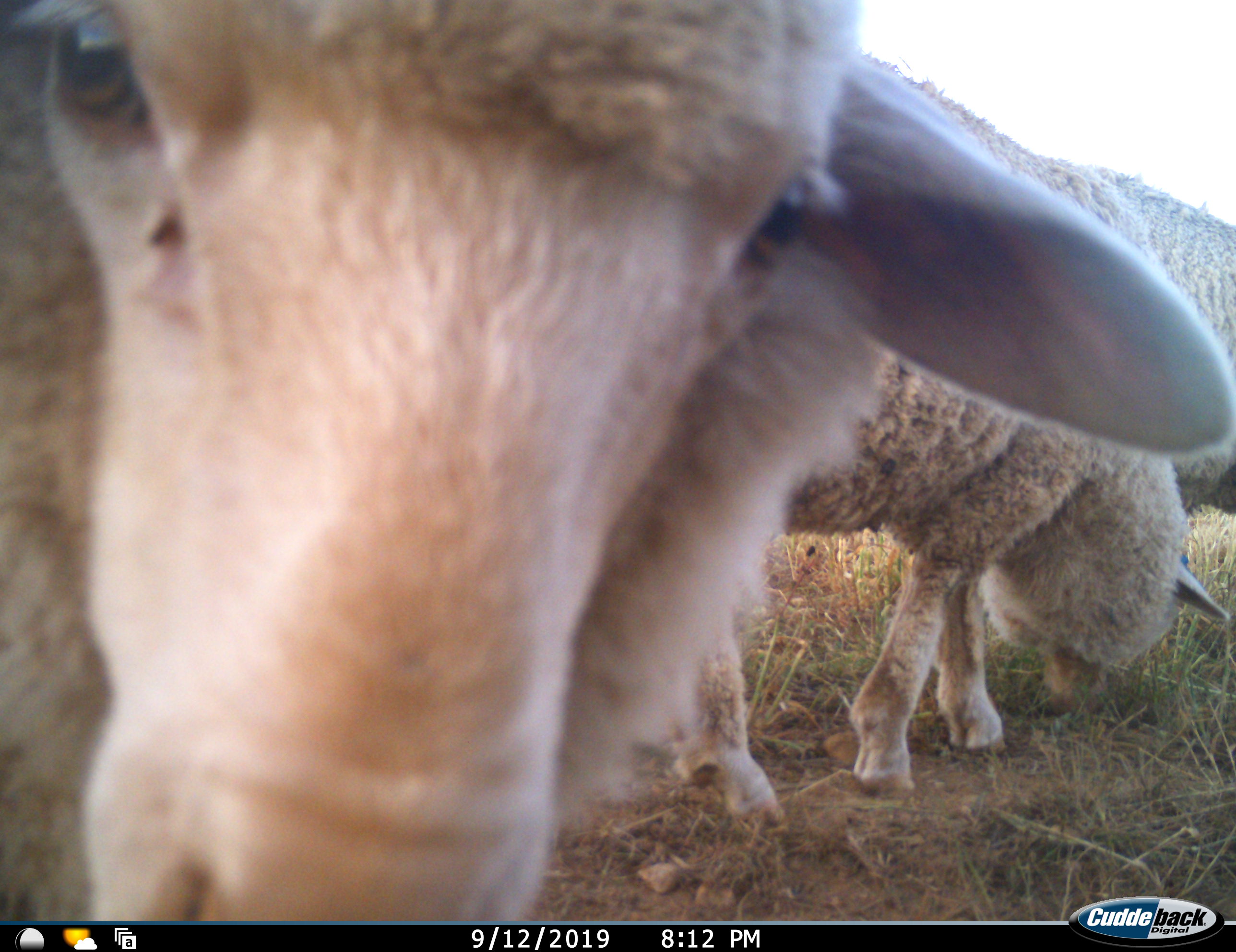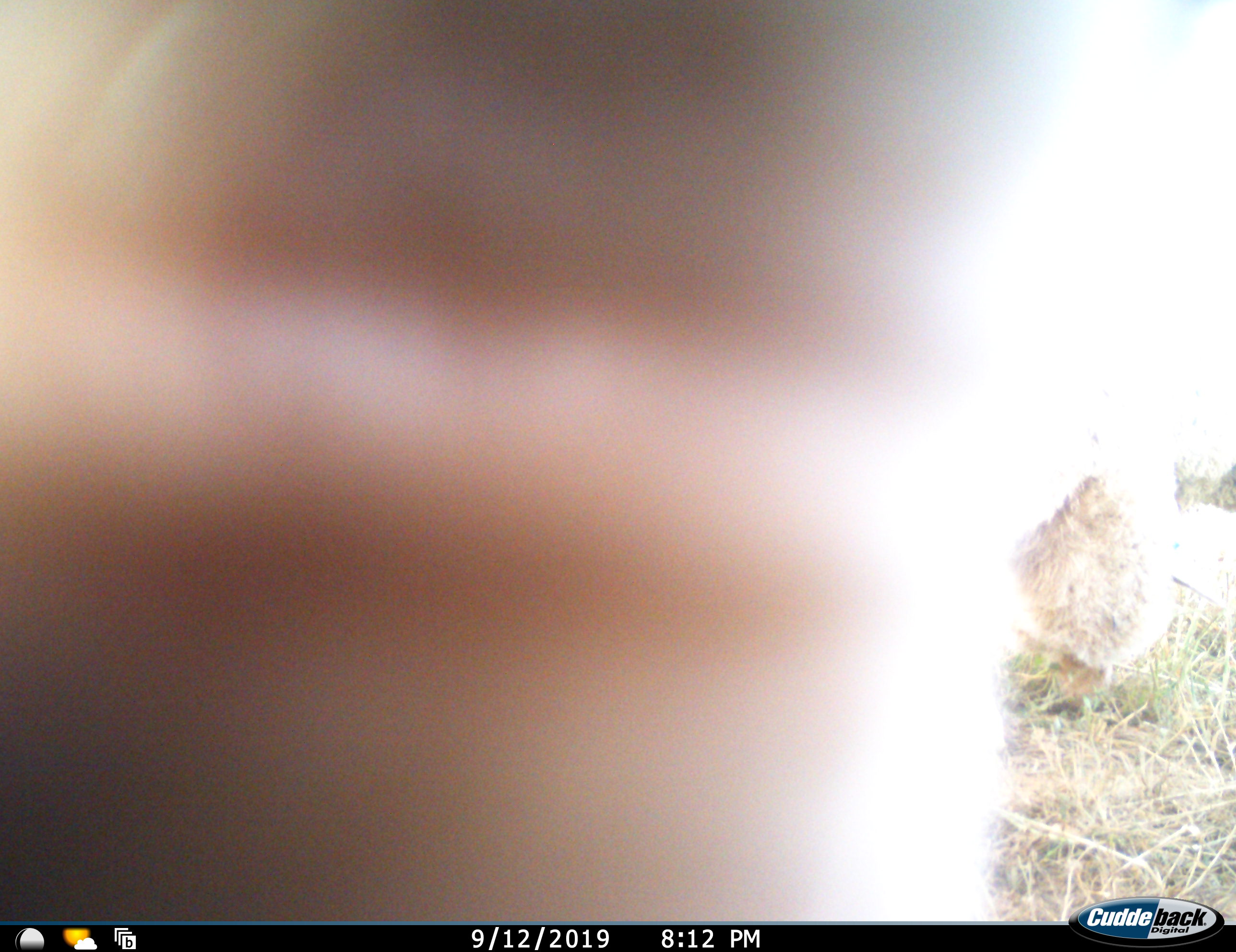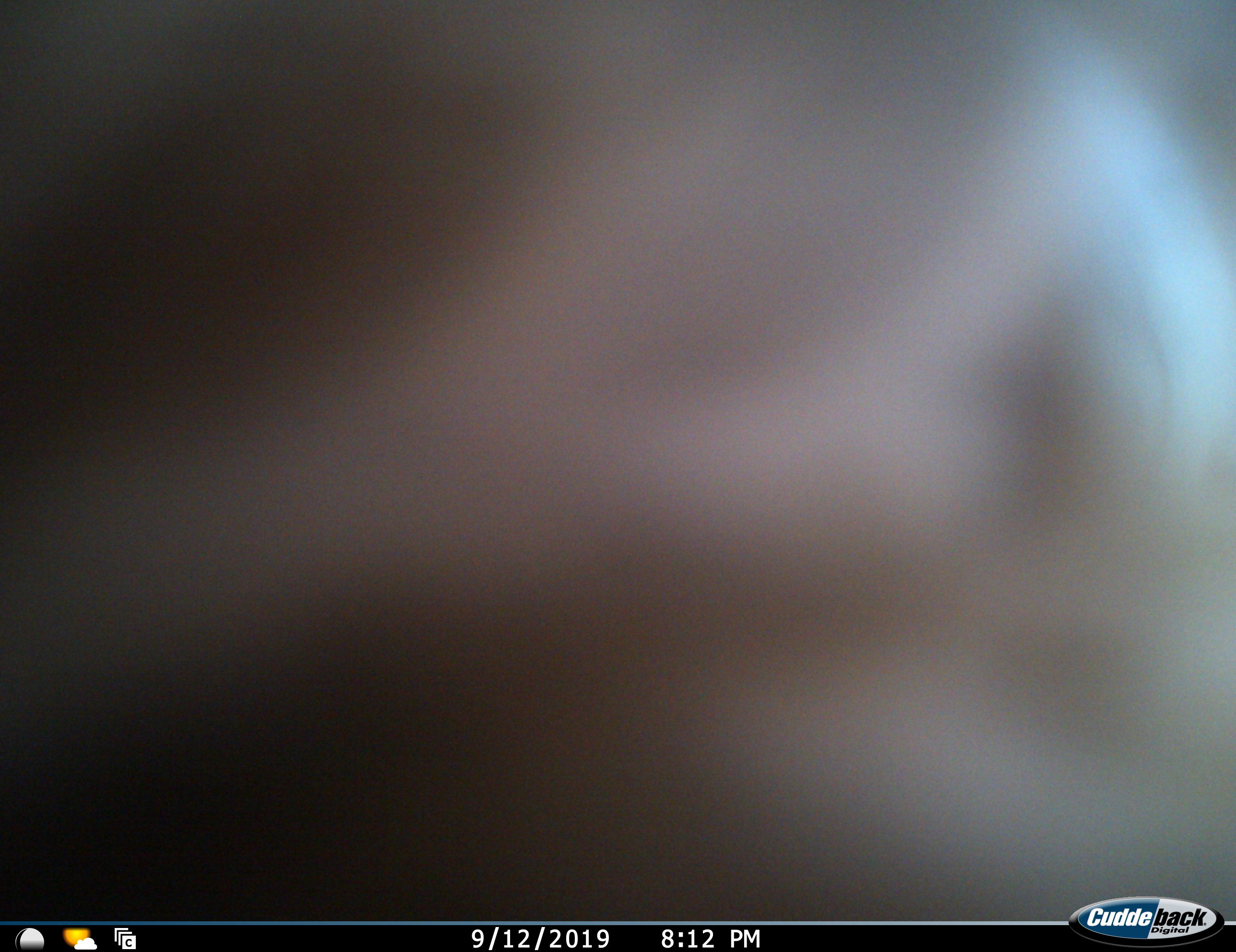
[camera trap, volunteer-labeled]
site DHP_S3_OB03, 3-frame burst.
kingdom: Animalia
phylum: Chordata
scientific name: Vertebrata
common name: domestic animal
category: domesticanimal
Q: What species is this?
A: Domesticanimal (domestic animal) (Vertebrata).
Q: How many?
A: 3.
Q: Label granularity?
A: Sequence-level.